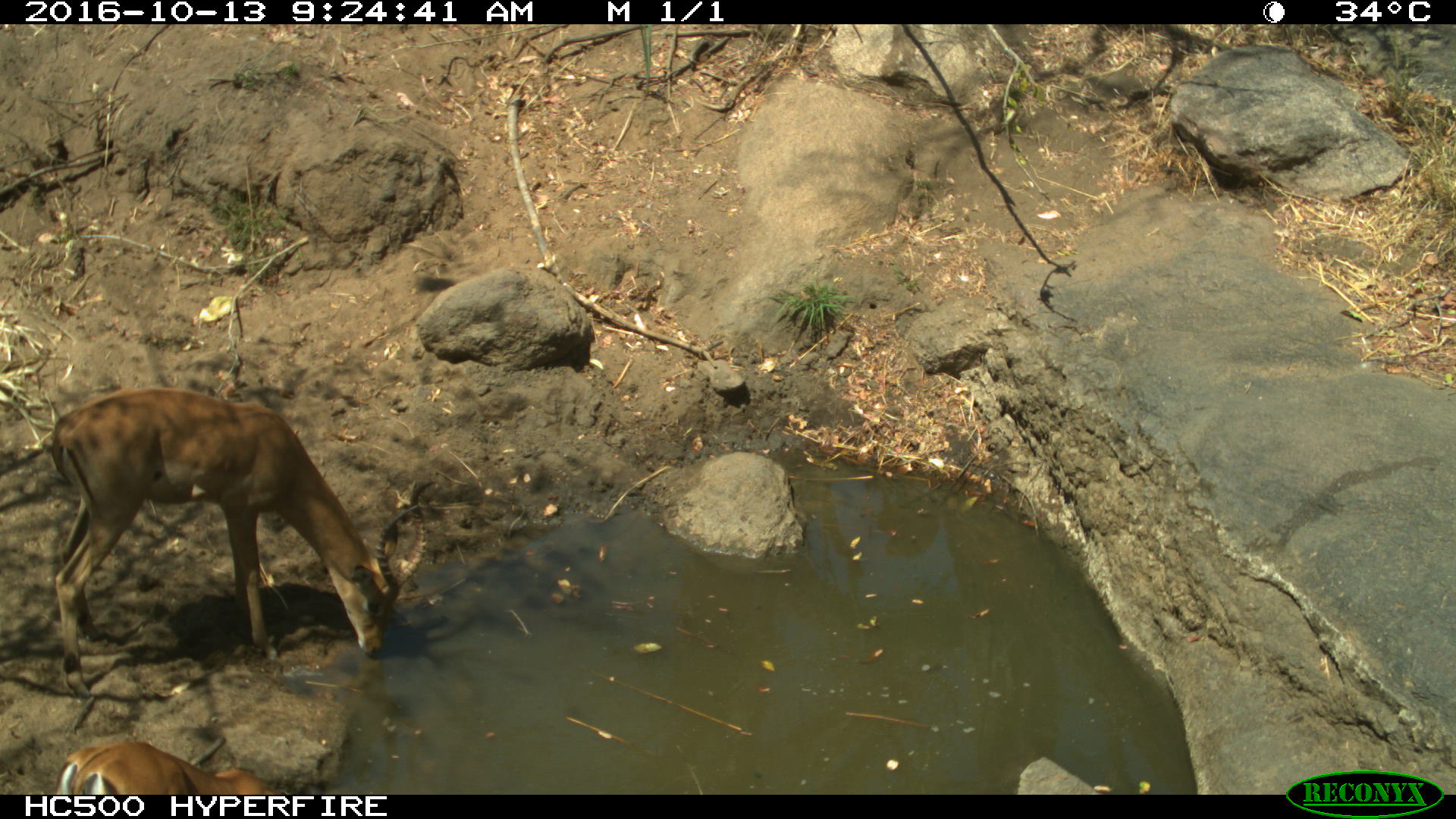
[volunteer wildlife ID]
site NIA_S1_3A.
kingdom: Animalia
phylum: Chordata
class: Mammalia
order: Artiodactyla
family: Bovidae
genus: Aepyceros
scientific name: Aepyceros melampus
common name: impala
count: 2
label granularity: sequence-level